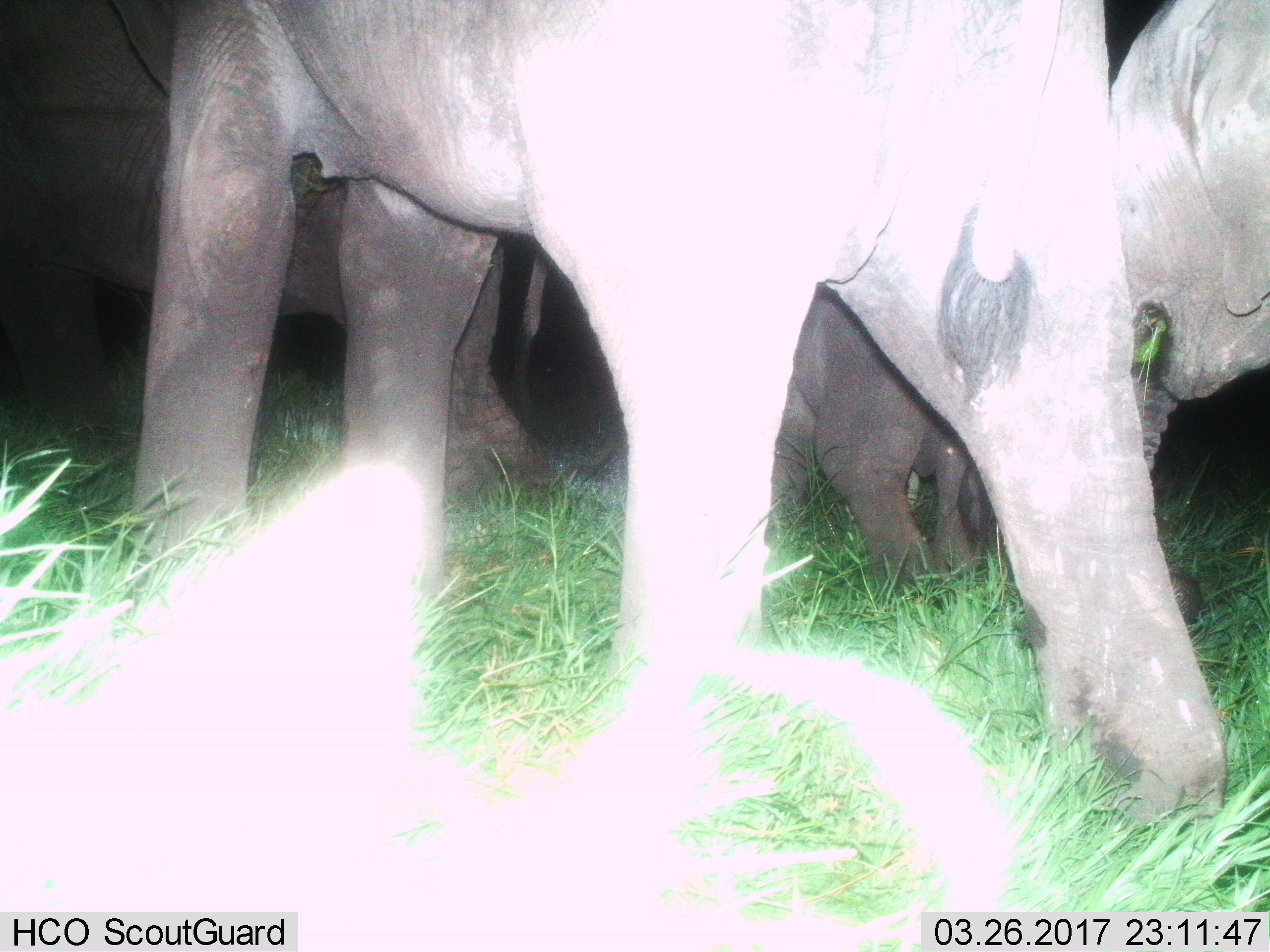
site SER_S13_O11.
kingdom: Animalia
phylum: Chordata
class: Mammalia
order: Proboscidea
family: Elephantidae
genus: Loxodonta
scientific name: Loxodonta africana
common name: african bush elephant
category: elephant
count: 4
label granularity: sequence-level